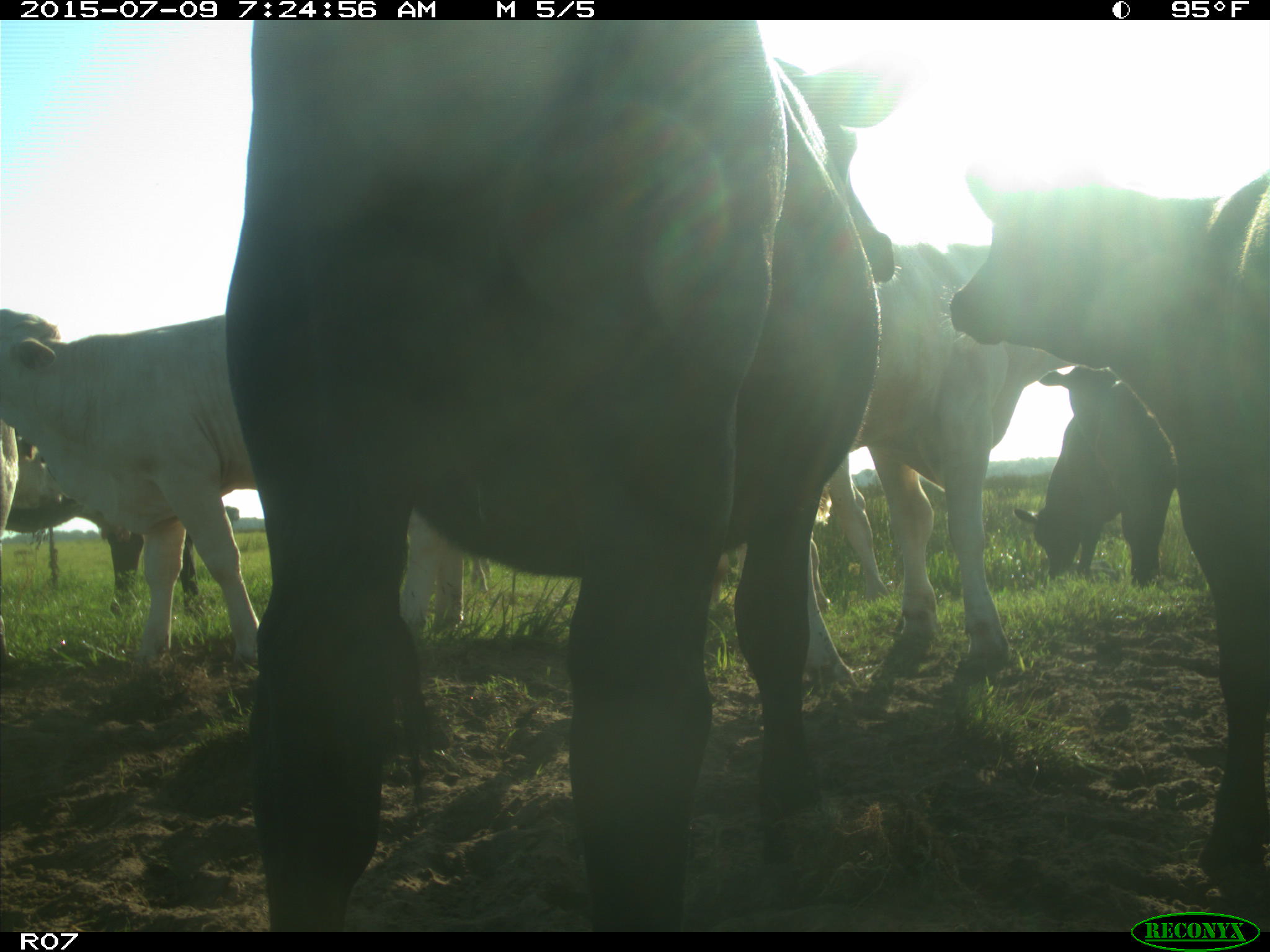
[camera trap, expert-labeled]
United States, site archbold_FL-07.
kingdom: Animalia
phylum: Chordata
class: Mammalia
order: Artiodactyla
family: Bovidae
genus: Bos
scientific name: Bos taurus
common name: domestic cow